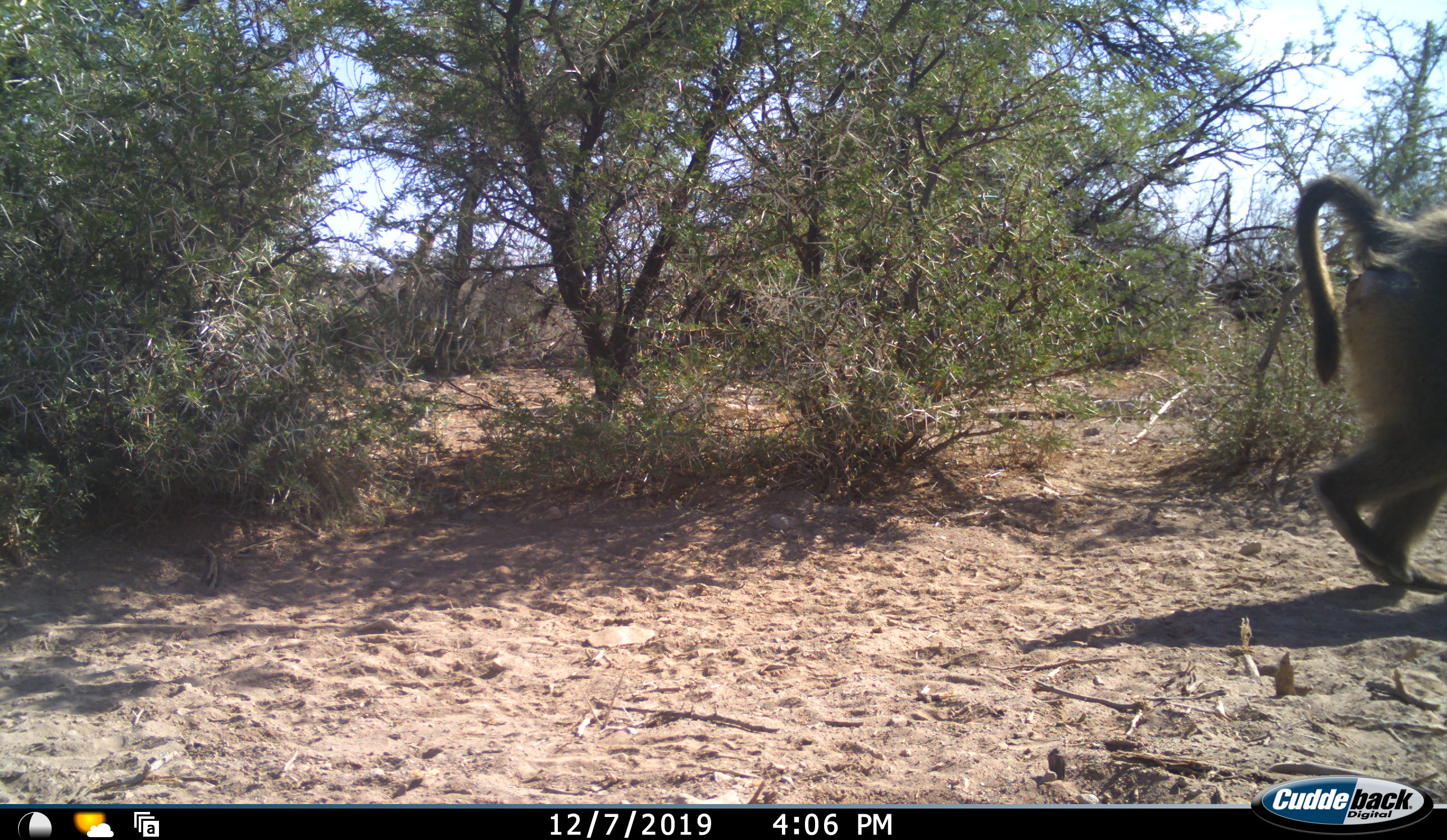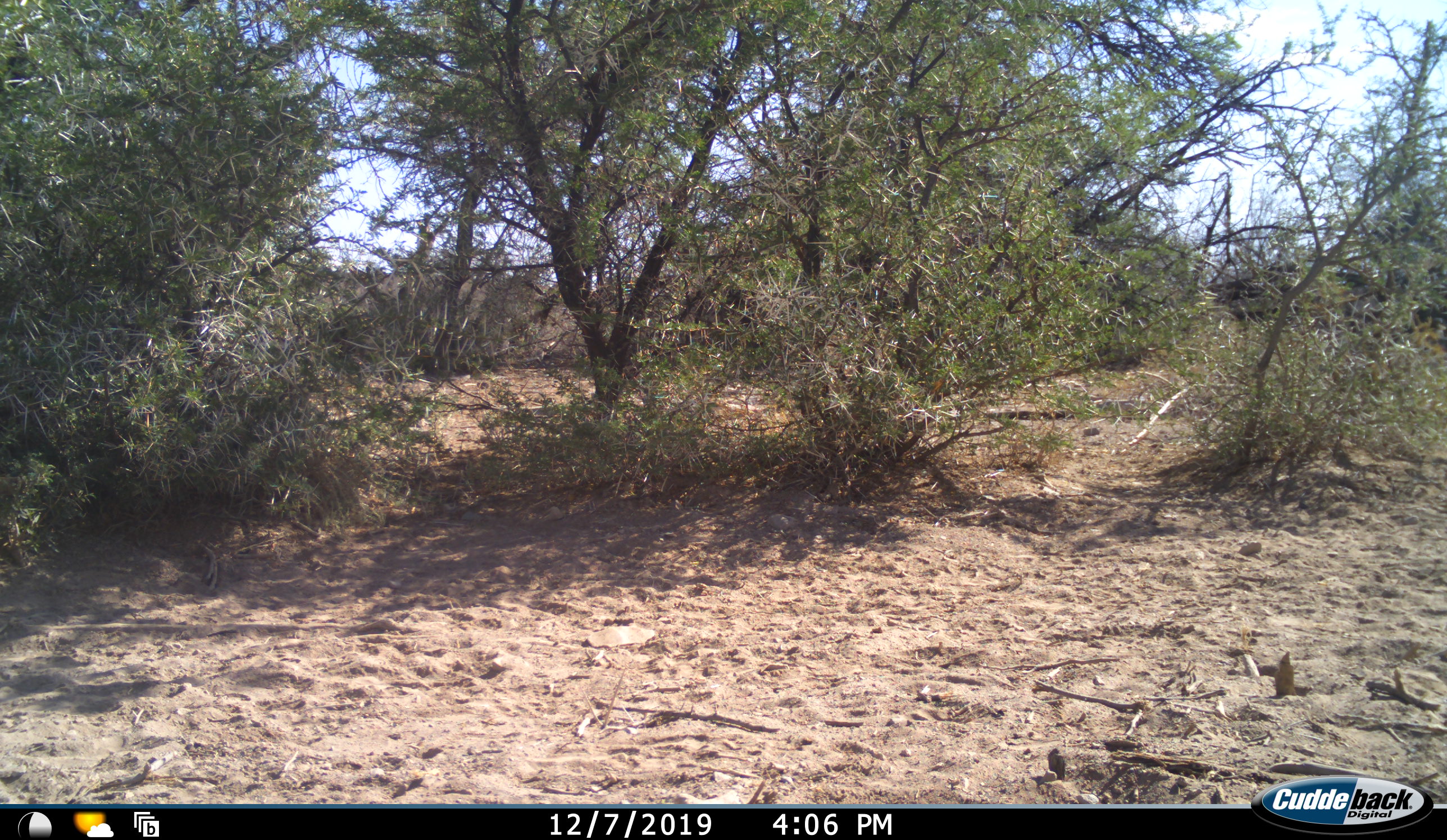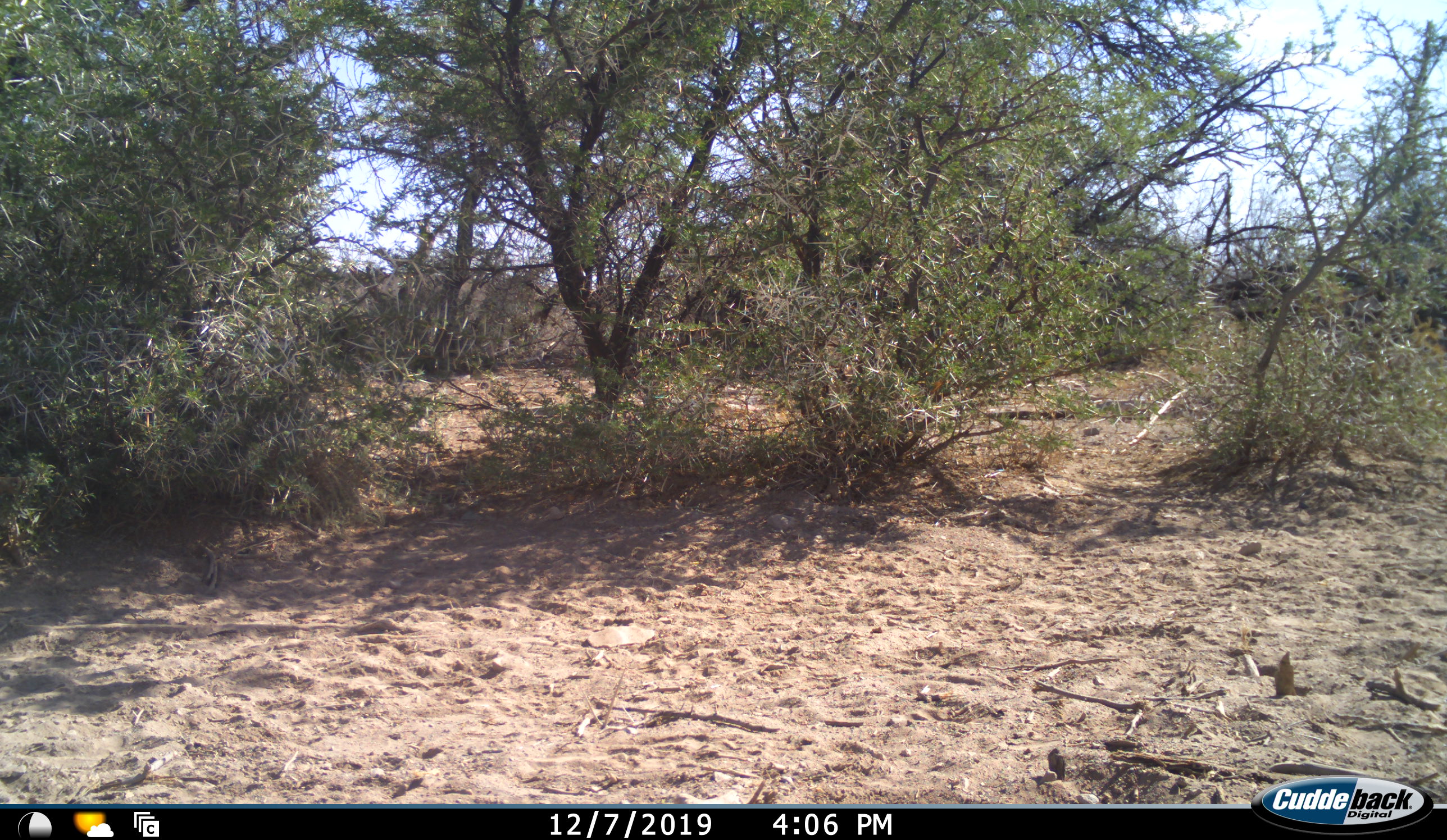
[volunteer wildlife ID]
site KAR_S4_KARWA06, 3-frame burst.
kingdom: Animalia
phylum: Chordata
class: Mammalia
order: Primates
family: Cercopithecidae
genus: Papio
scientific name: Papio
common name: baboon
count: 1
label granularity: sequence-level